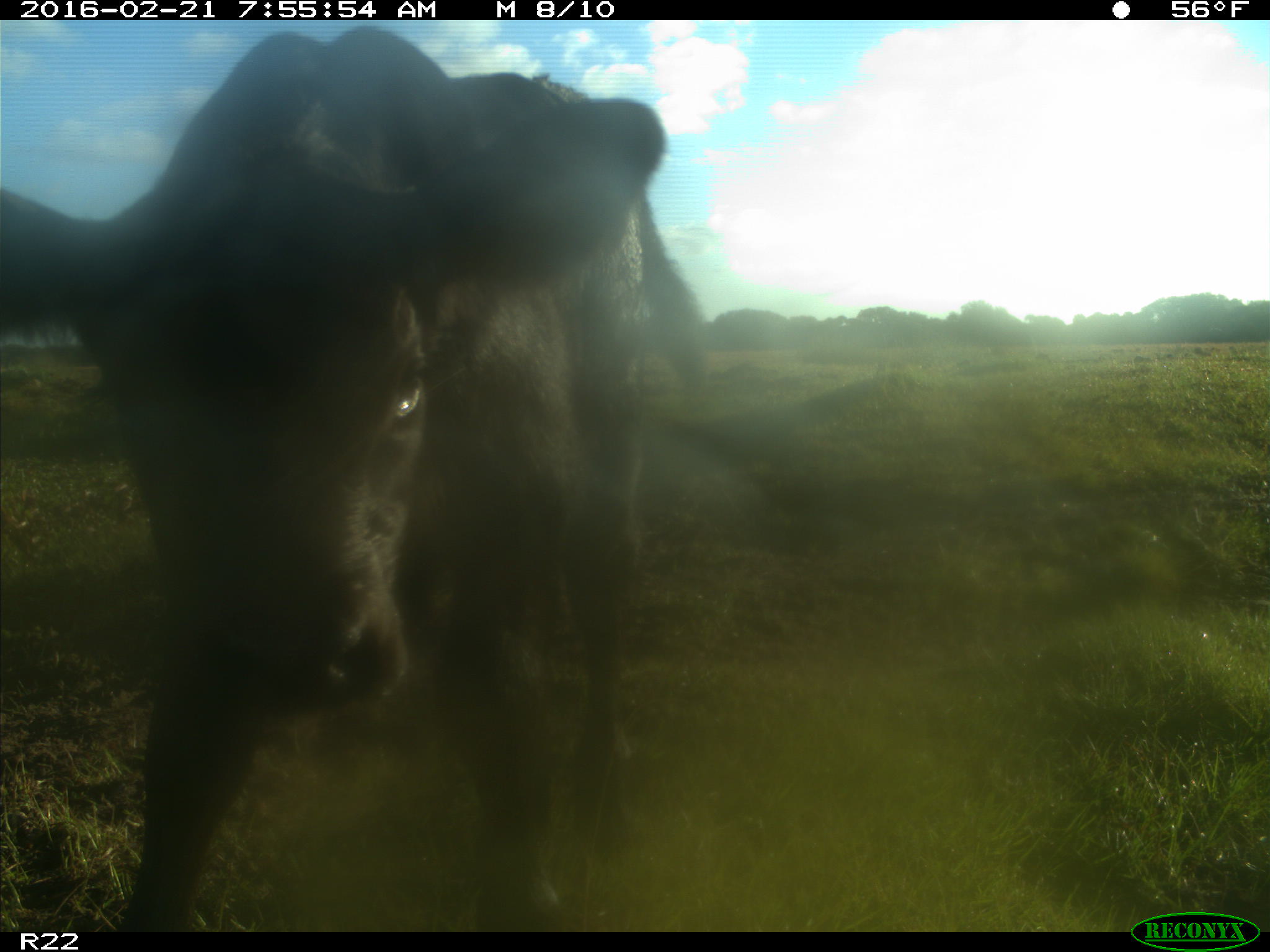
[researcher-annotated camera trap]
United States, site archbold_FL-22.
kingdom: Animalia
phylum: Chordata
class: Mammalia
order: Artiodactyla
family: Bovidae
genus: Bos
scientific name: Bos taurus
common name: domestic cow